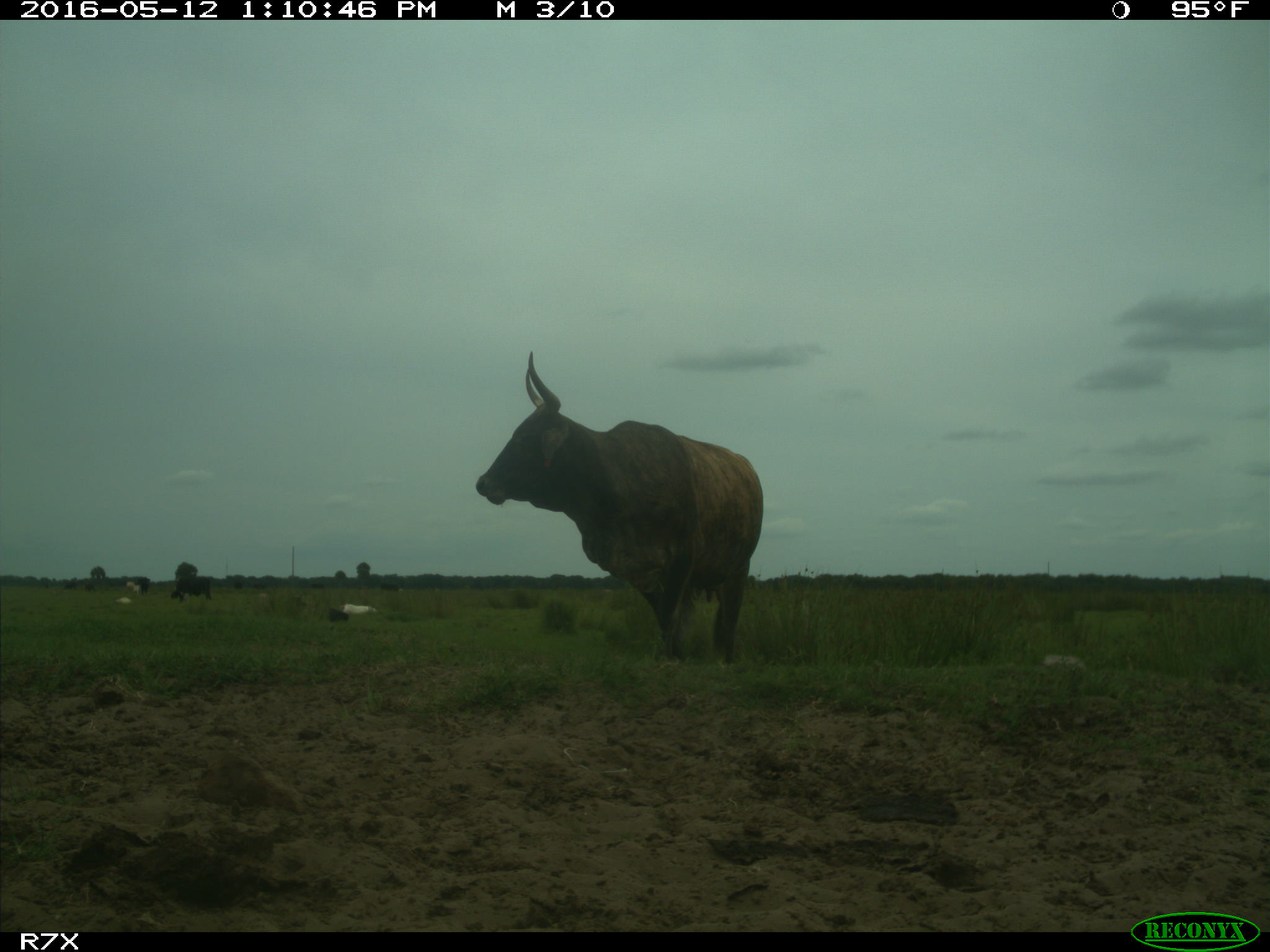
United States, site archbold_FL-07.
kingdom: Animalia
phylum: Chordata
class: Mammalia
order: Artiodactyla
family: Bovidae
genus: Bos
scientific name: Bos taurus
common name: domestic cow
Bos taurus (domestic cow).